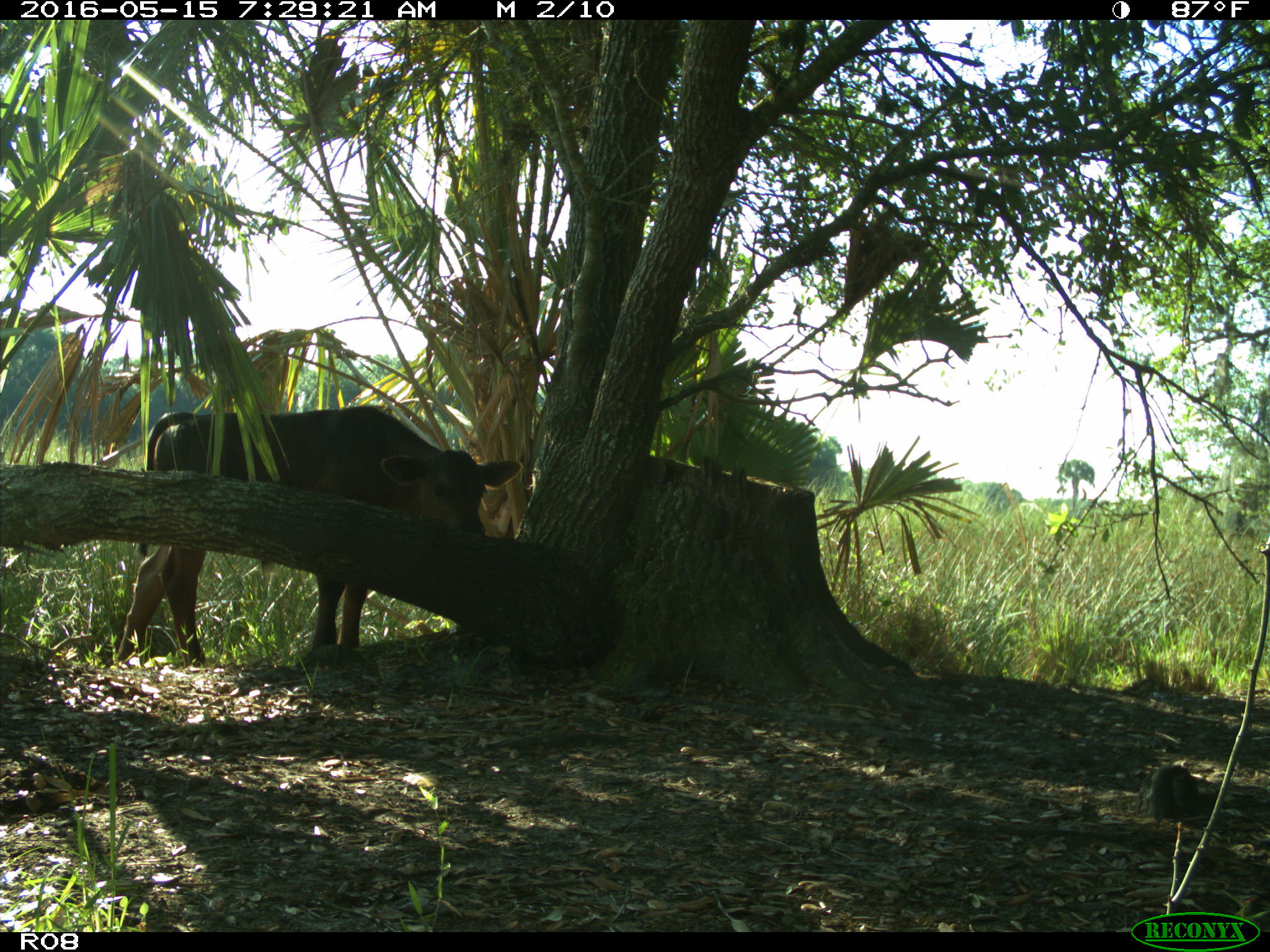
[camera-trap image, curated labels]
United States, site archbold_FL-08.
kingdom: Animalia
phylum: Chordata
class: Mammalia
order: Artiodactyla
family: Bovidae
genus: Bos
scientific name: Bos taurus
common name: domestic cow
Bos taurus (domestic cow).